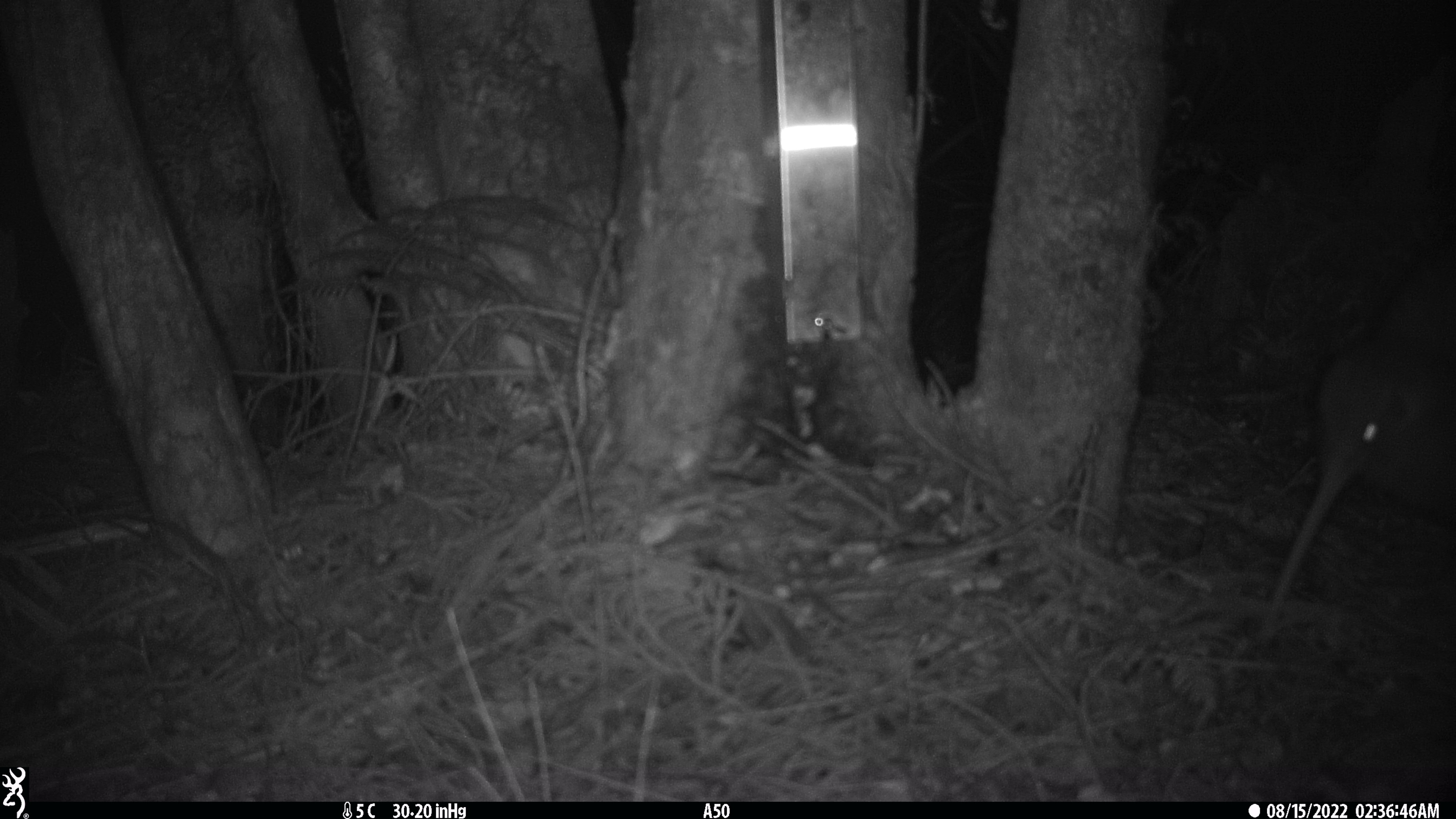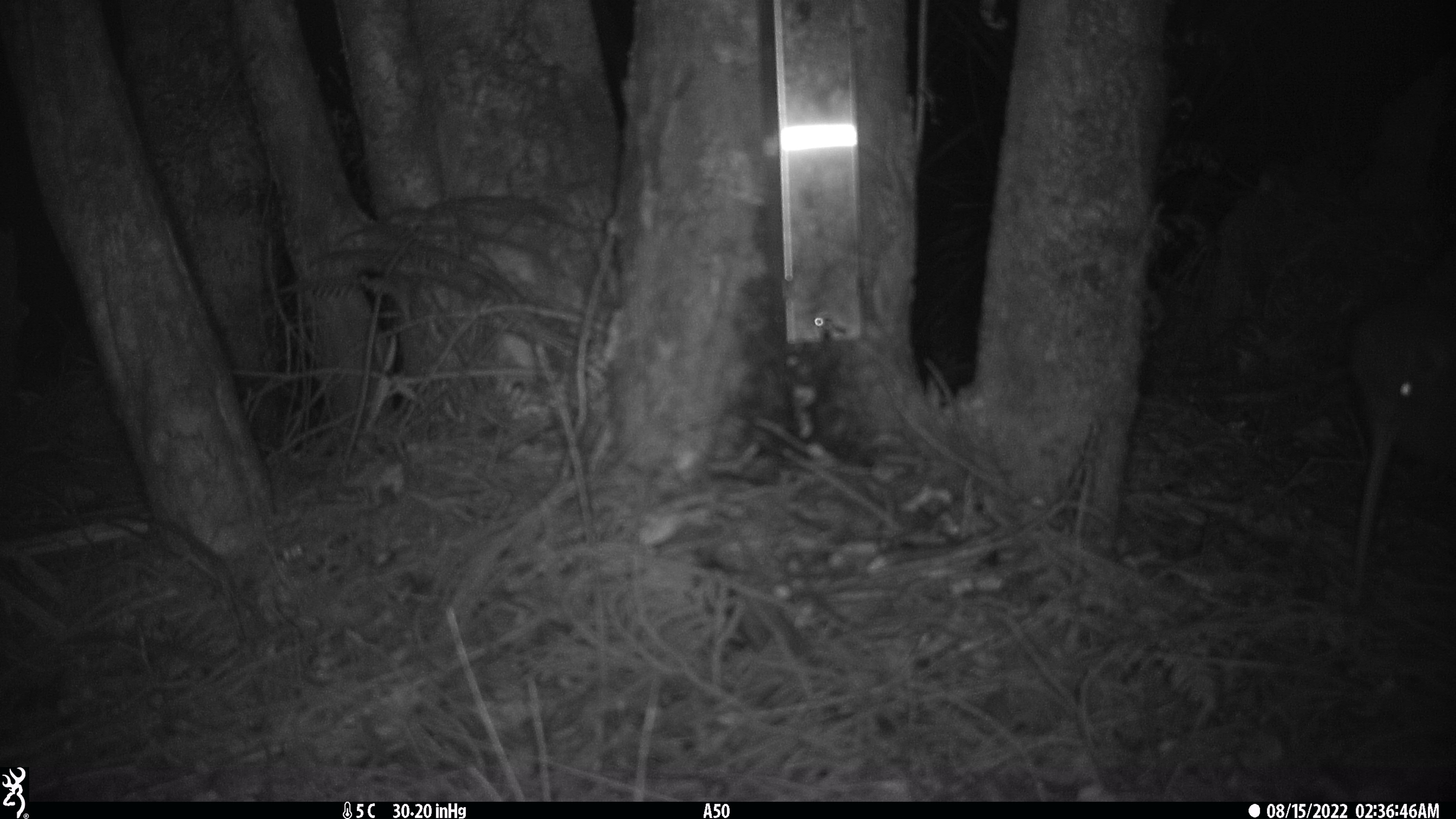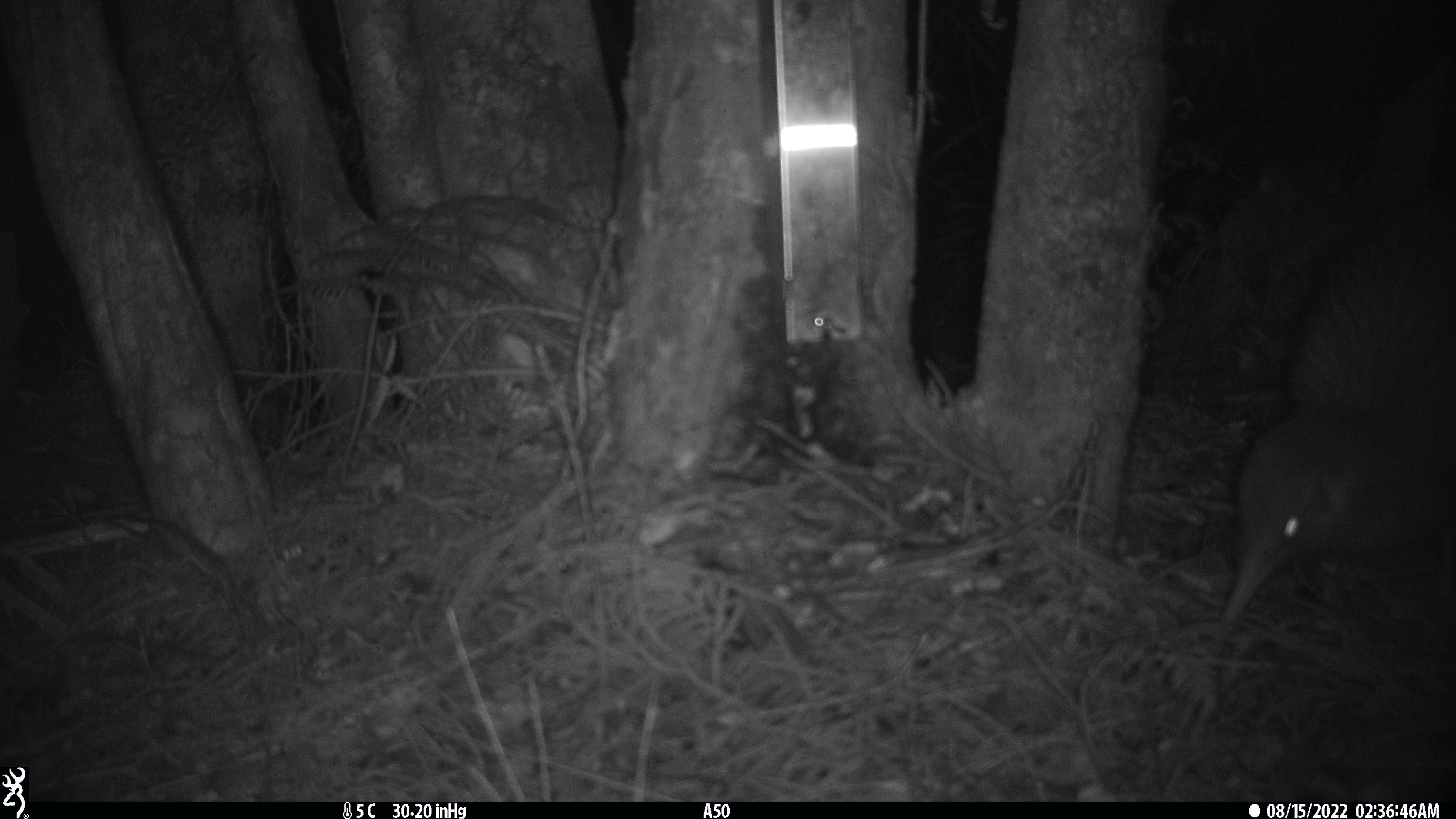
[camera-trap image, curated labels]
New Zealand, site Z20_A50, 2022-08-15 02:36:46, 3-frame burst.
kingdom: Animalia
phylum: Chordata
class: Aves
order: Apterygiformes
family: Apterygidae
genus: Apteryx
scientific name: Apteryx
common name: kiwi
Kiwi (Apteryx).